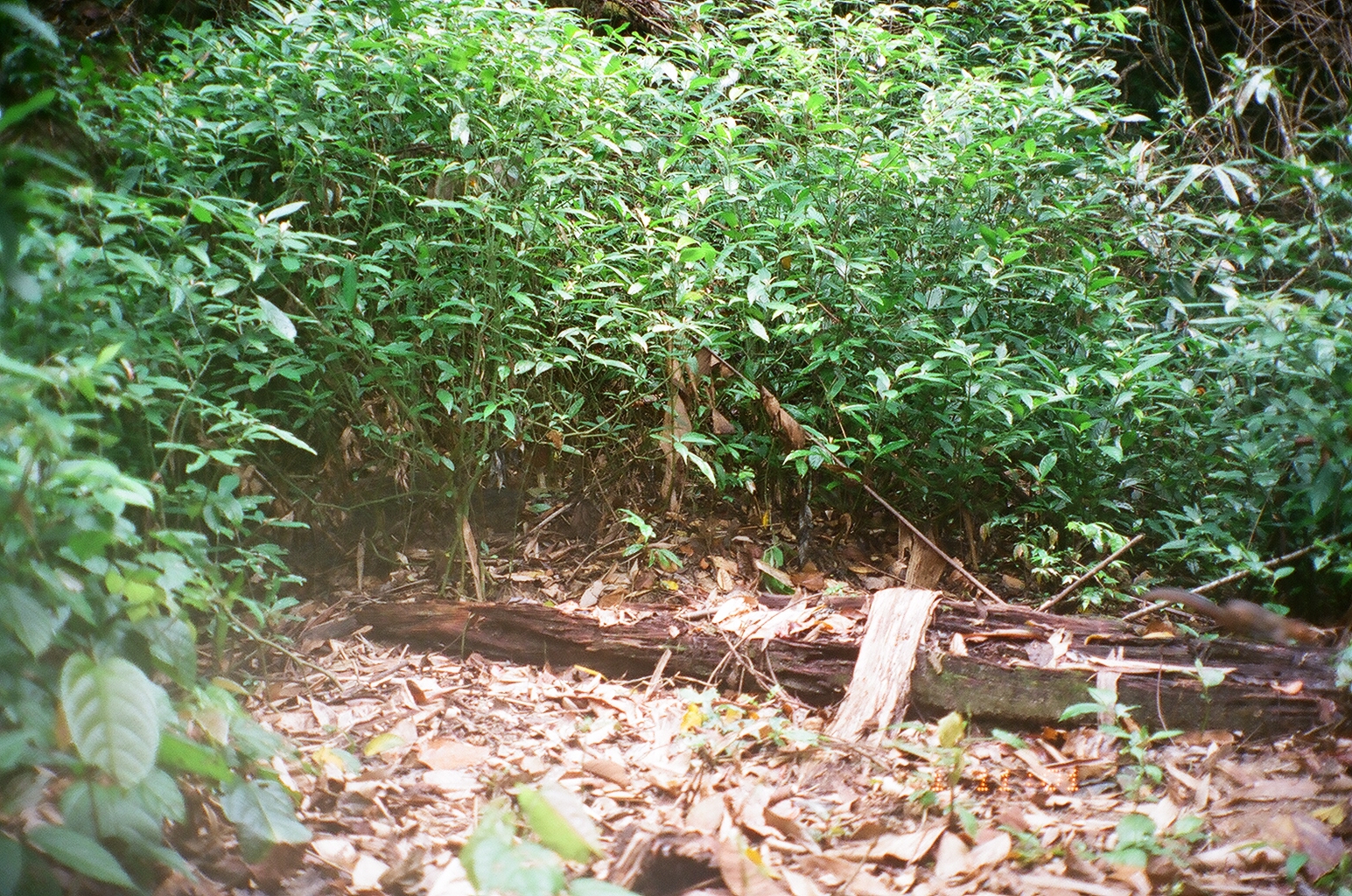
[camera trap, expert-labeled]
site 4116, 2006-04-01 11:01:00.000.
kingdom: Animalia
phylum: Chordata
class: Mammalia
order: Rodentia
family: Sciuridae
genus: Dremomys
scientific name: Dremomys rufigenis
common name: asian red-cheeked squirrel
Dremomys rufigenis (asian red-cheeked squirrel), count 1.